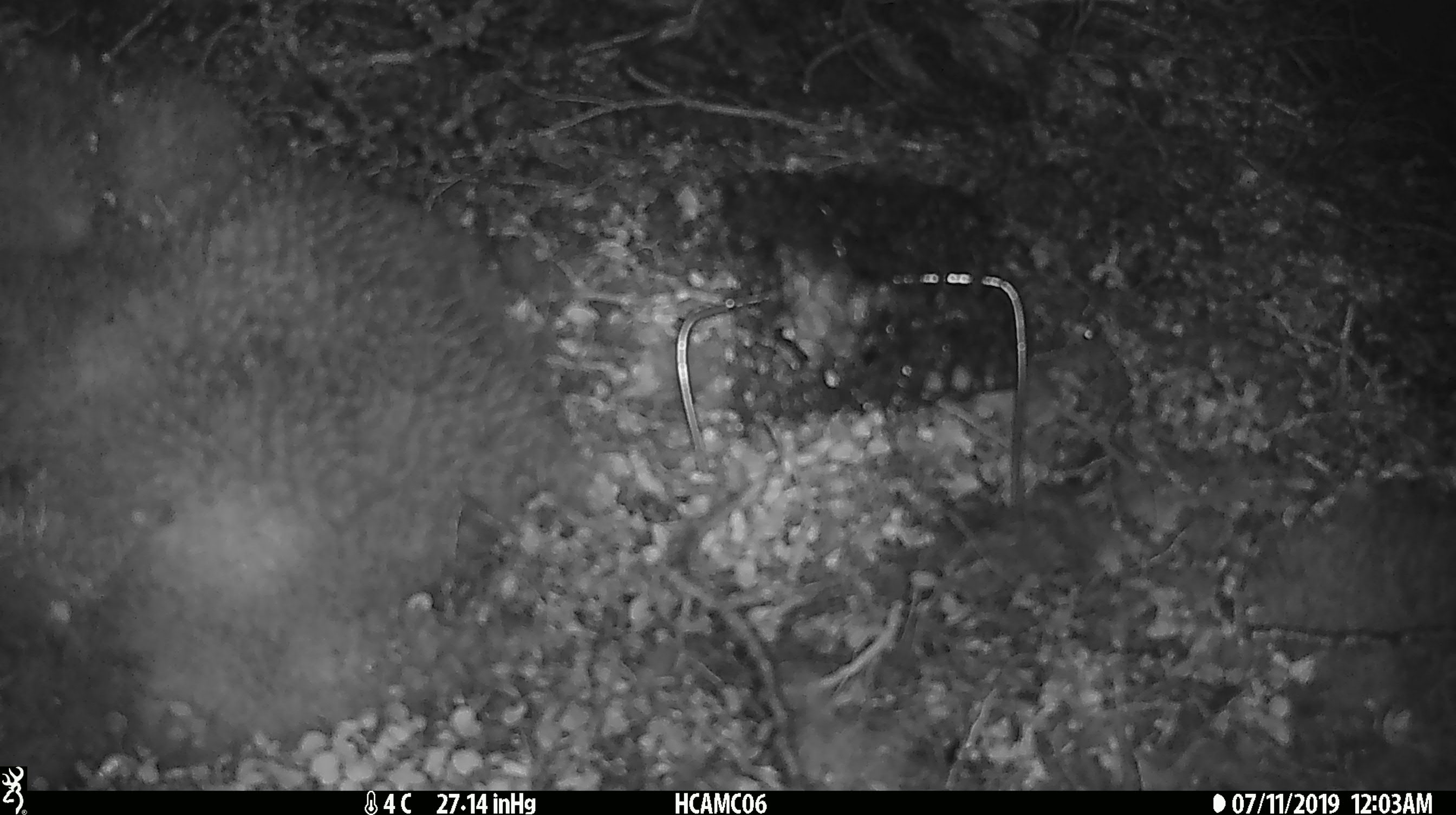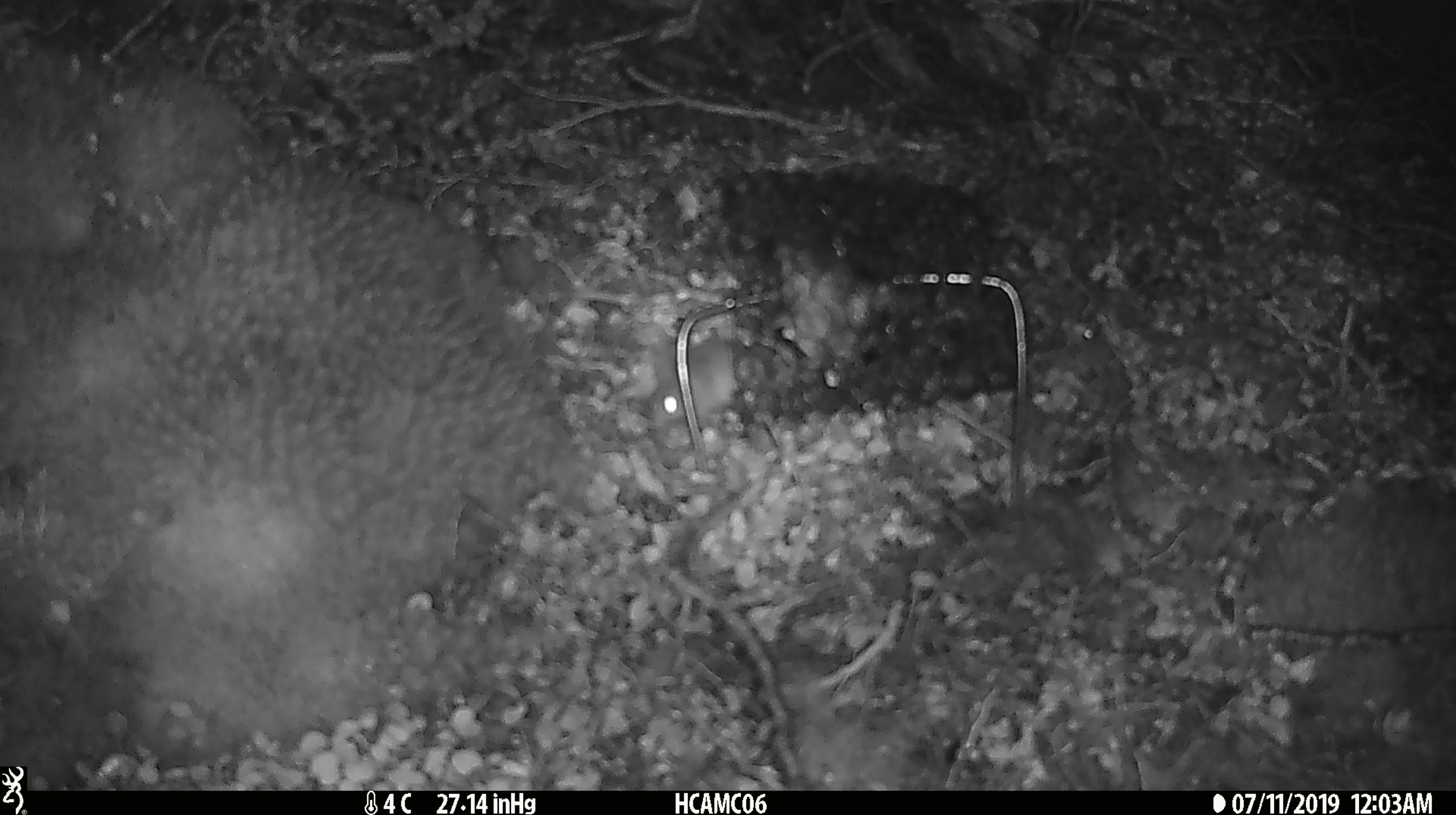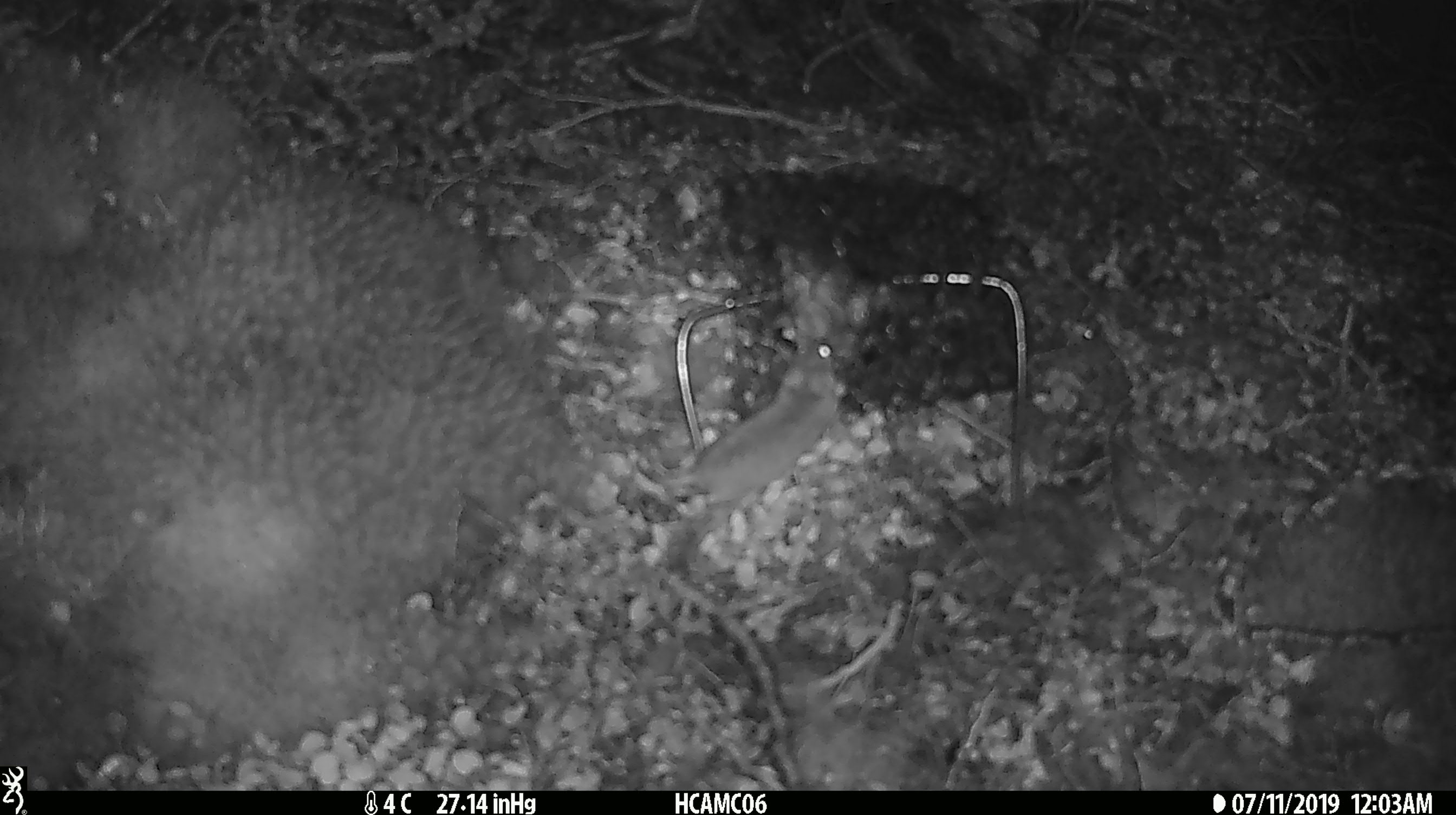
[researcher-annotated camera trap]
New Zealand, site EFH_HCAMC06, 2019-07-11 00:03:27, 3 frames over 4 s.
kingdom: Animalia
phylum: Chordata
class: Mammalia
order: Rodentia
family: Muridae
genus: Mus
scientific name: Mus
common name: mouse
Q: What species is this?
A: Mouse (Mus).